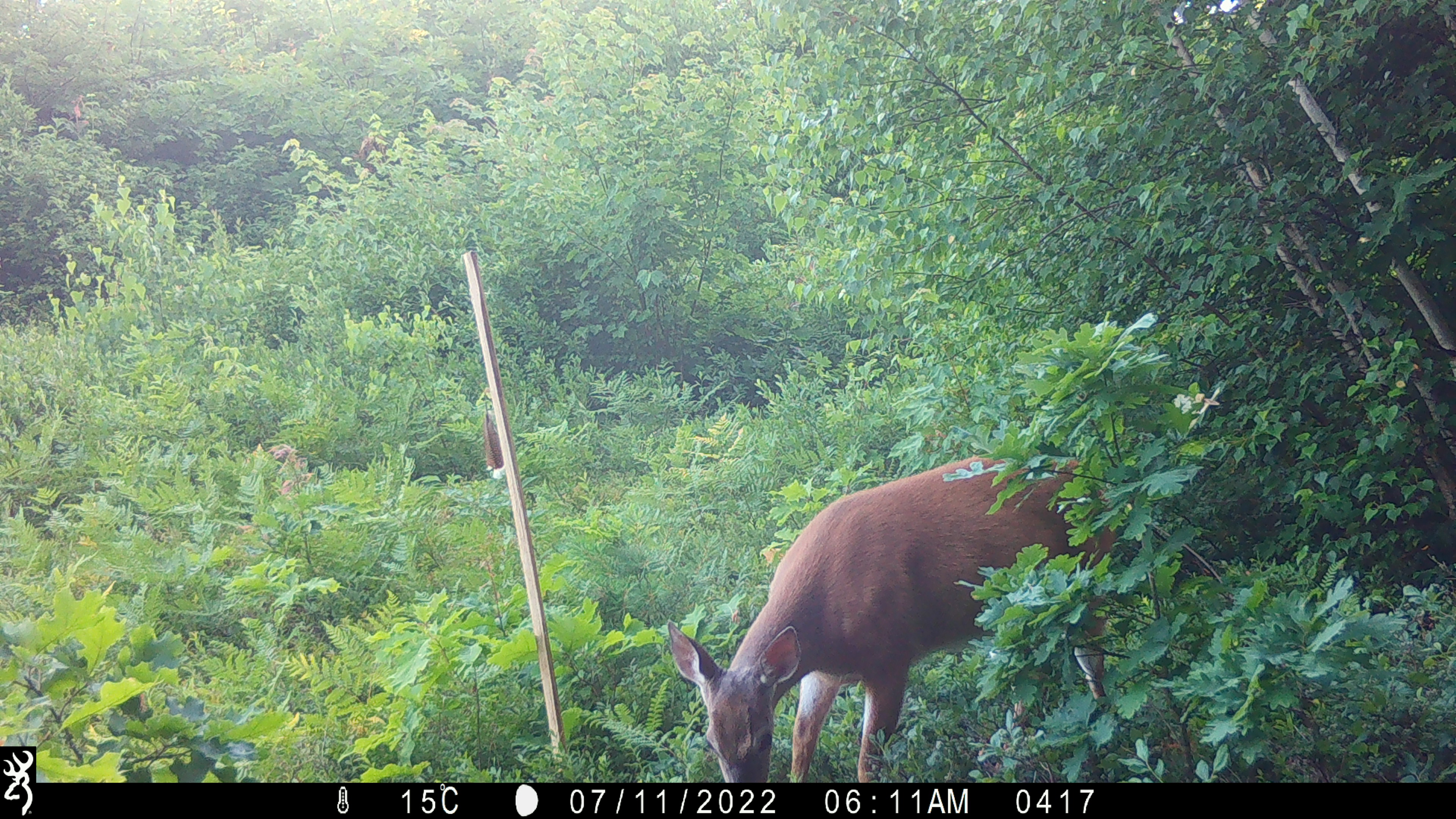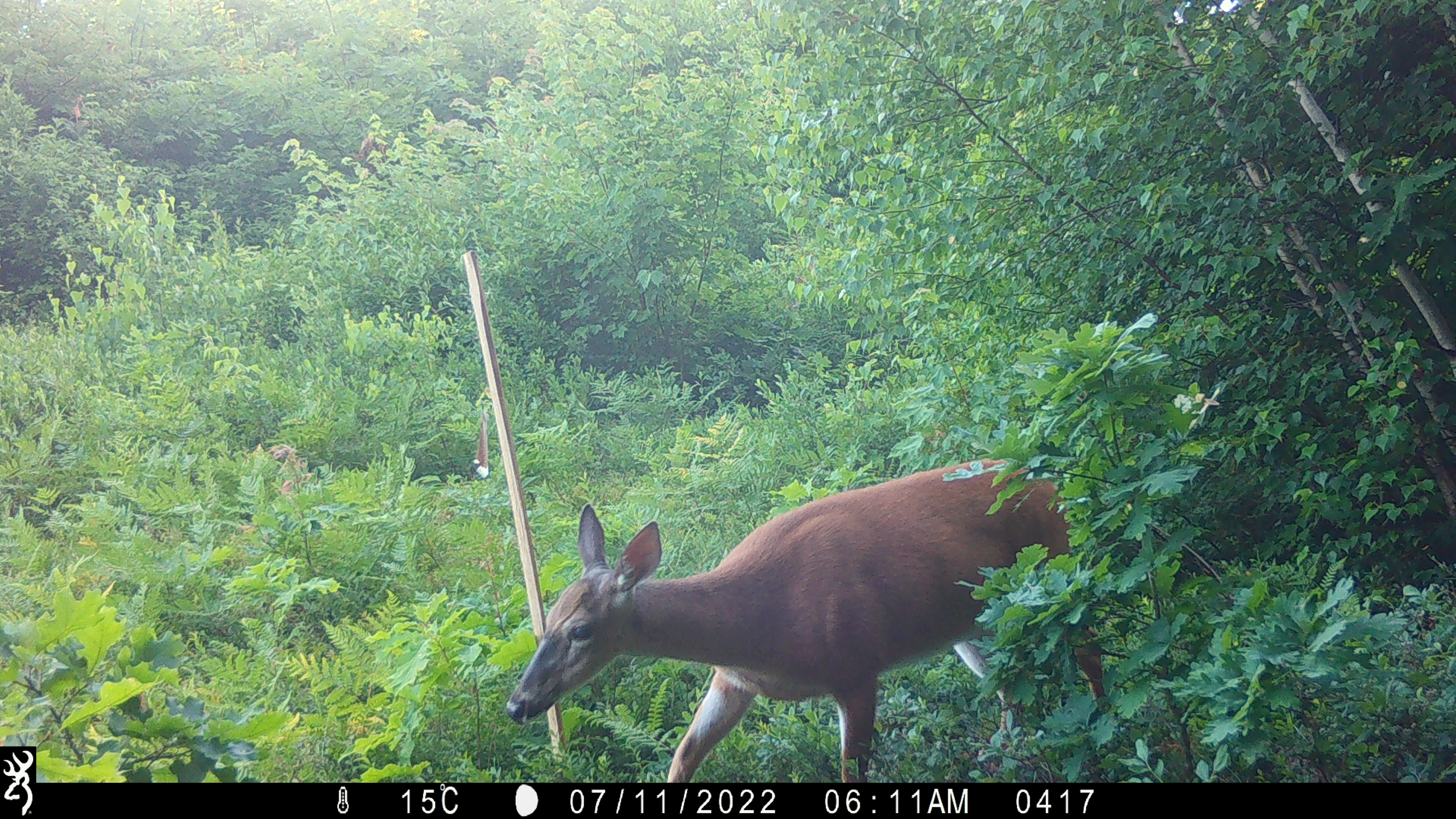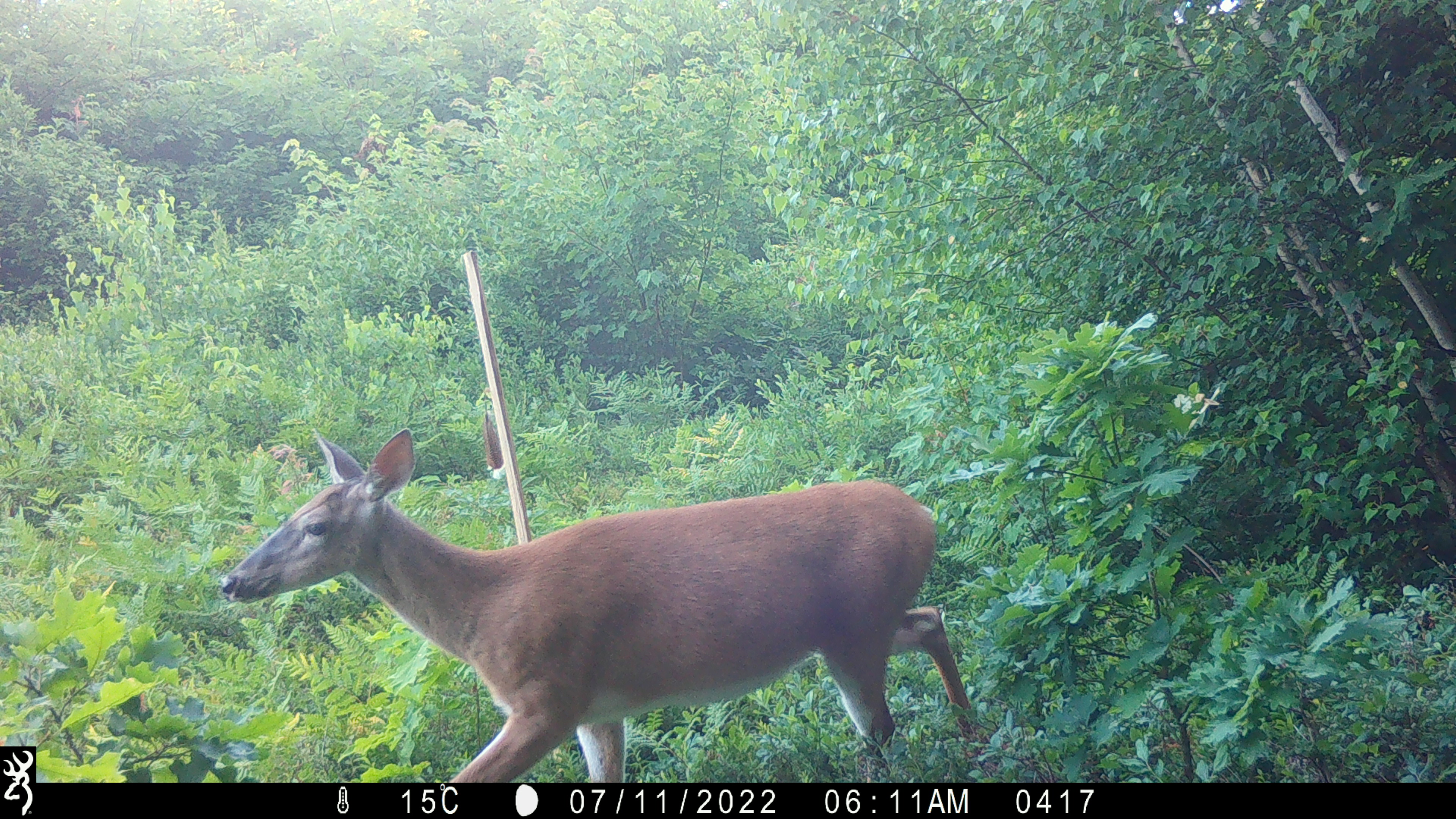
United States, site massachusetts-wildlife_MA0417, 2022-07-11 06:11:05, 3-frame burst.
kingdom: Animalia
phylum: Chordata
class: Mammalia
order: Artiodactyla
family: Cervidae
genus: Odocoileus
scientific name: Odocoileus virginianus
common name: white-tailed deer